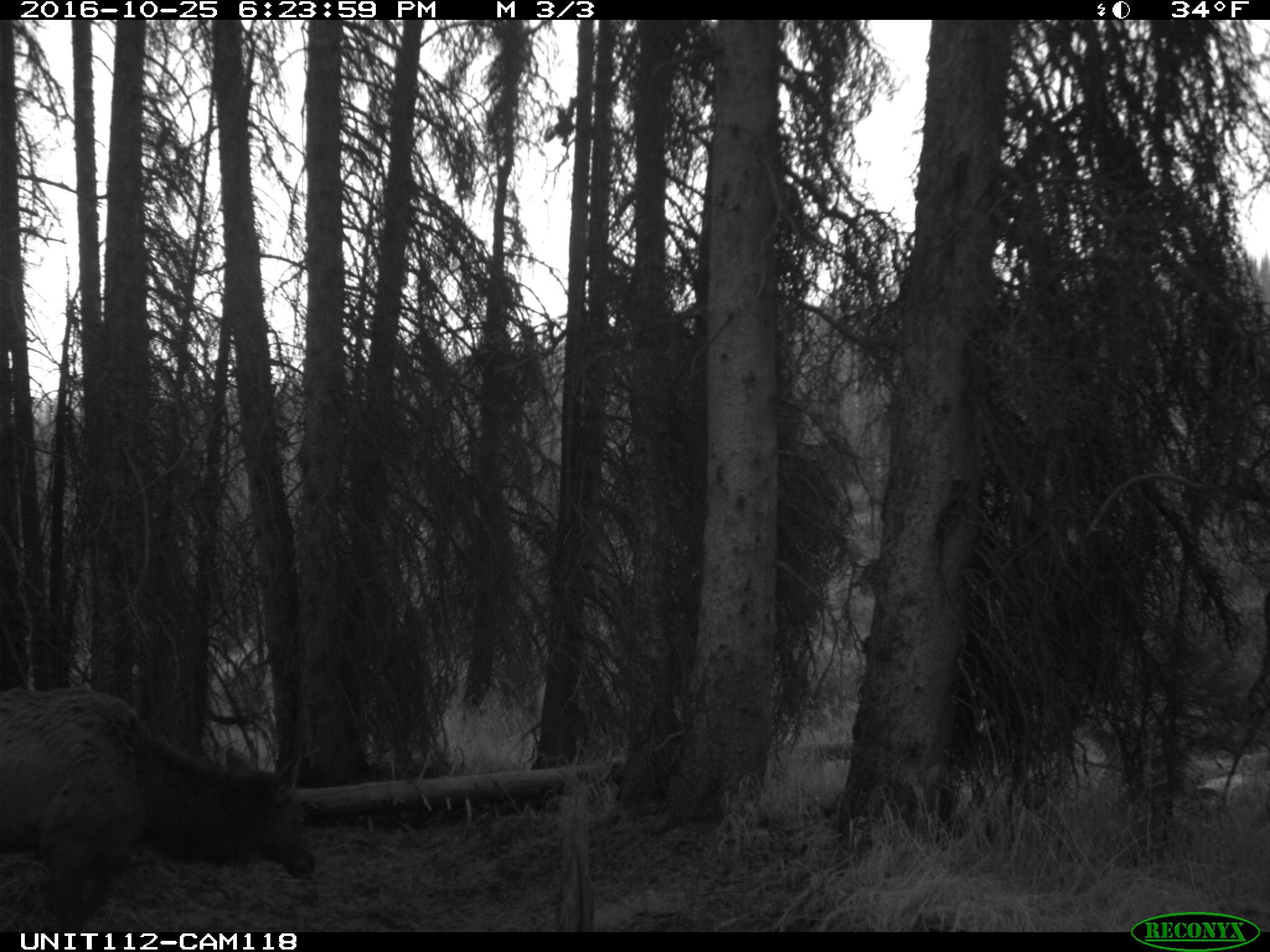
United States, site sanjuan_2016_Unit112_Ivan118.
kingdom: Animalia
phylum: Chordata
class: Mammalia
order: Artiodactyla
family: Cervidae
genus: Cervus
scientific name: Cervus elaphus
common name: red deer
Cervus elaphus (red deer).